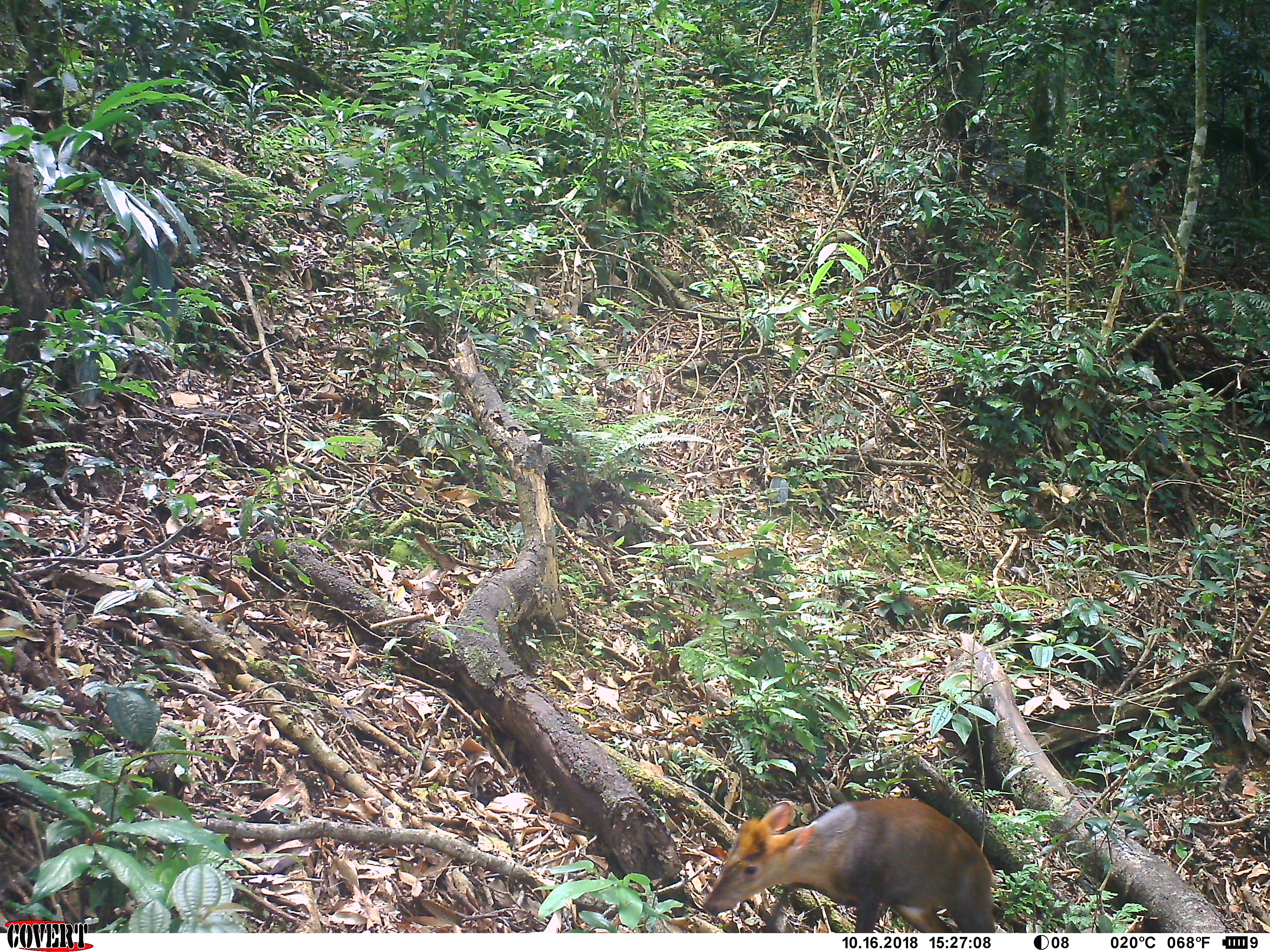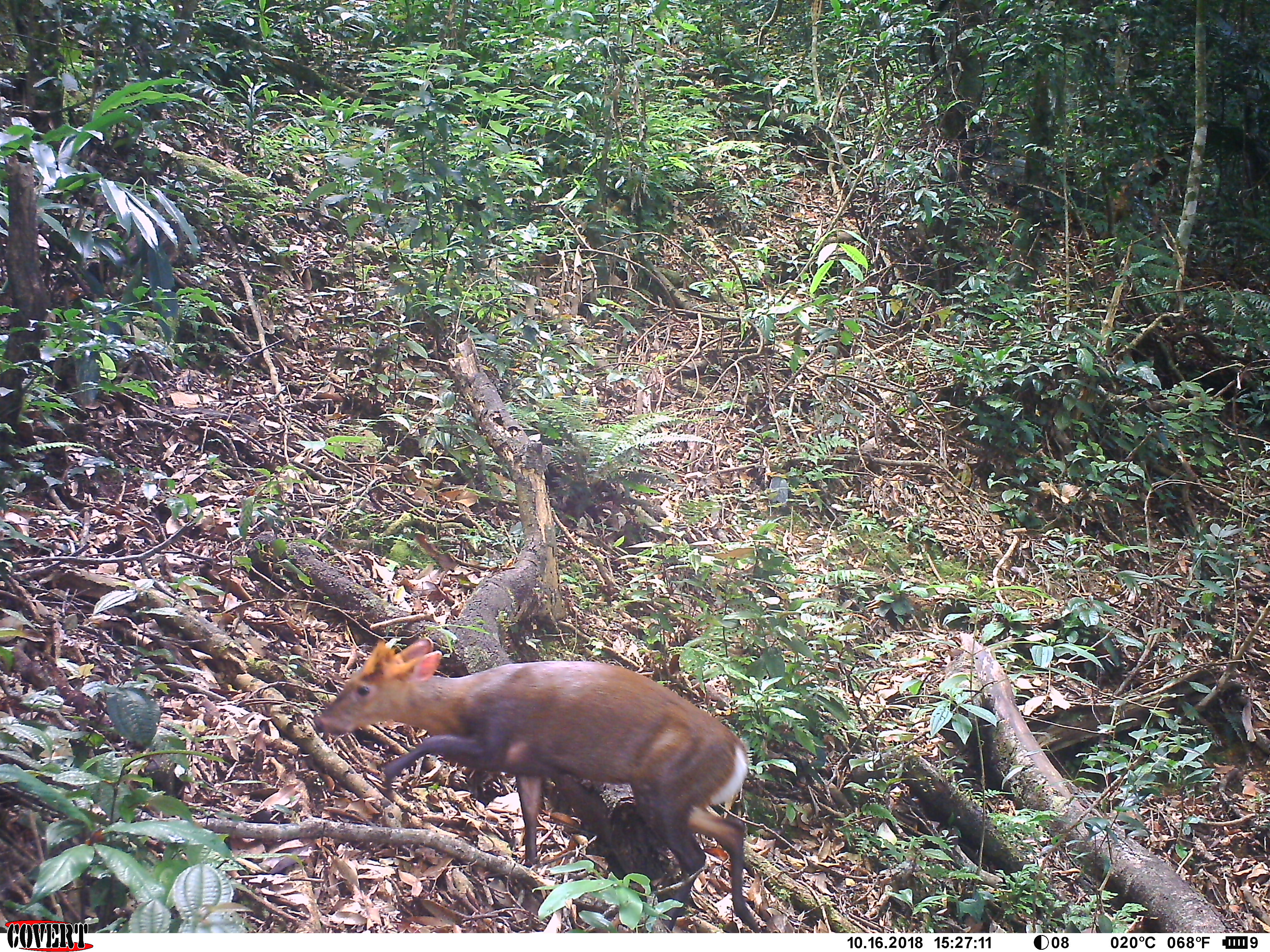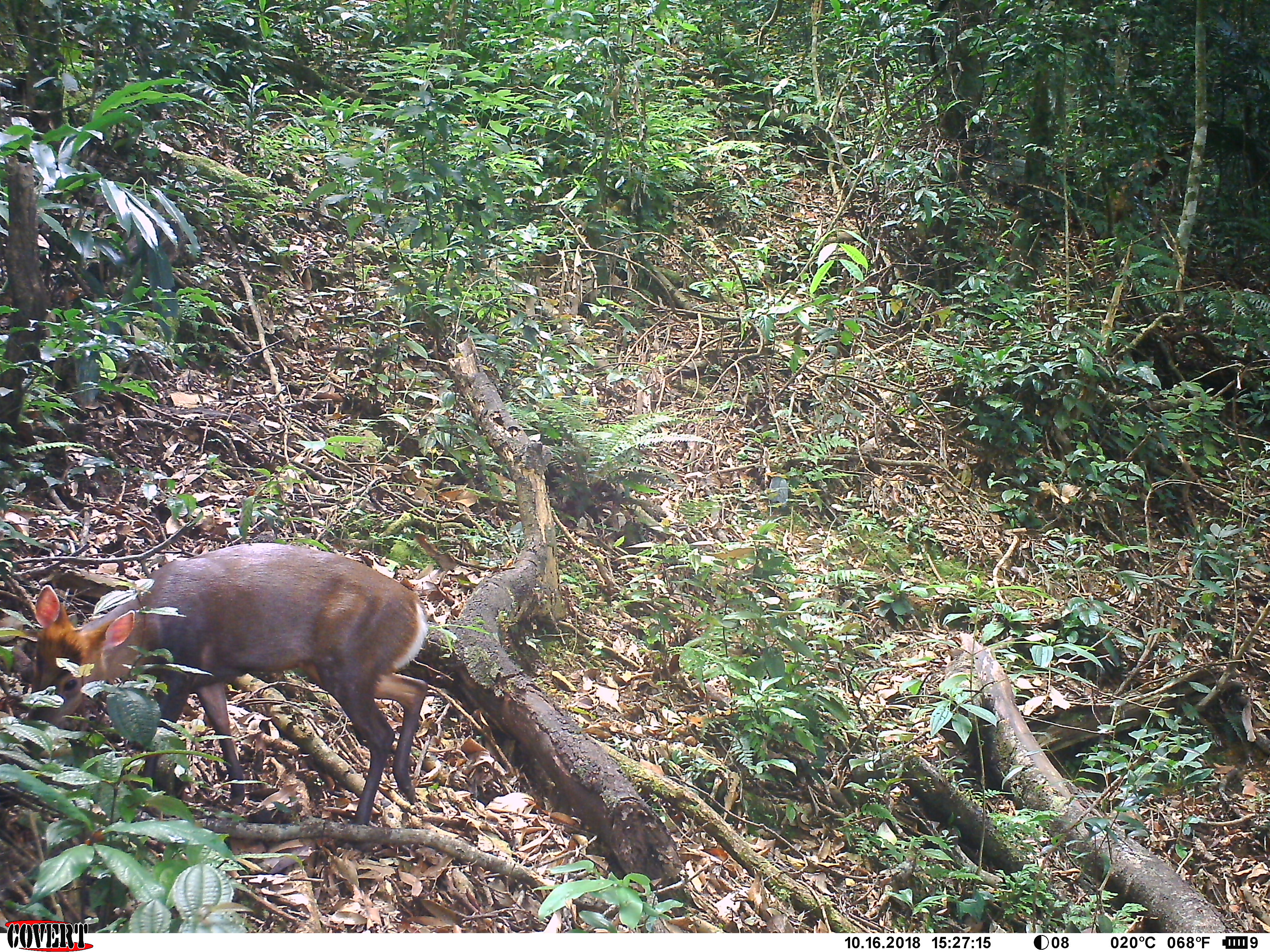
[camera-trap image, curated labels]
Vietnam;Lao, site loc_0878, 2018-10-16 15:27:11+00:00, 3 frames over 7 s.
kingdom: Animalia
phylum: Chordata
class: Mammalia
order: Artiodactyla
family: Cervidae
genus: Muntiacus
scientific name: Muntiacus rooseveltorum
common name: roosevelt's muntjac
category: roosevelts muntjac group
Roosevelts muntjac group (roosevelt's muntjac) (Muntiacus rooseveltorum). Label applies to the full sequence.